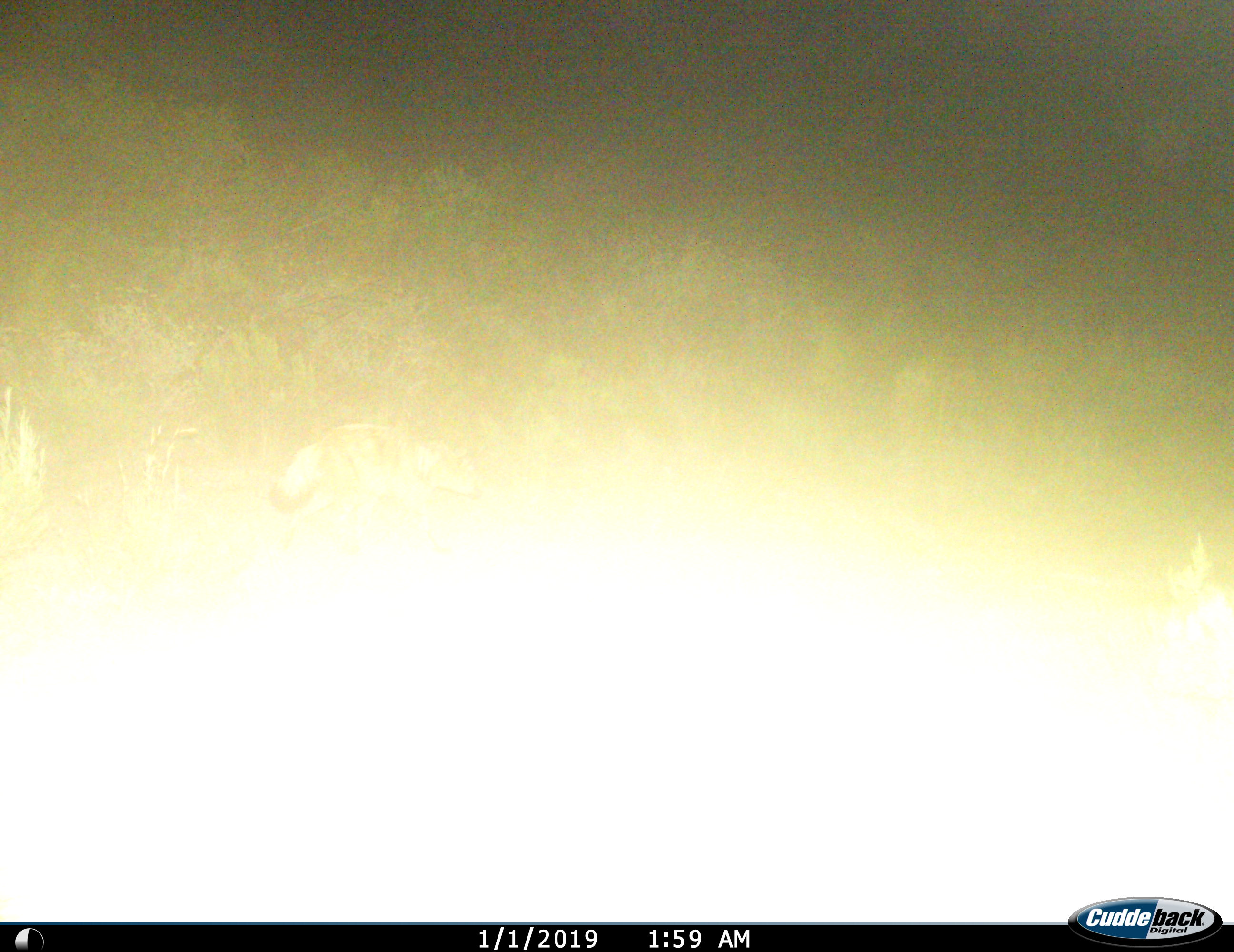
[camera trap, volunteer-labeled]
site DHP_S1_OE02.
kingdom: Animalia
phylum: Chordata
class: Mammalia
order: Carnivora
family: Hyaenidae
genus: Proteles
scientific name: Proteles cristatus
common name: aardwolf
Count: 1.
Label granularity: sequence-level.